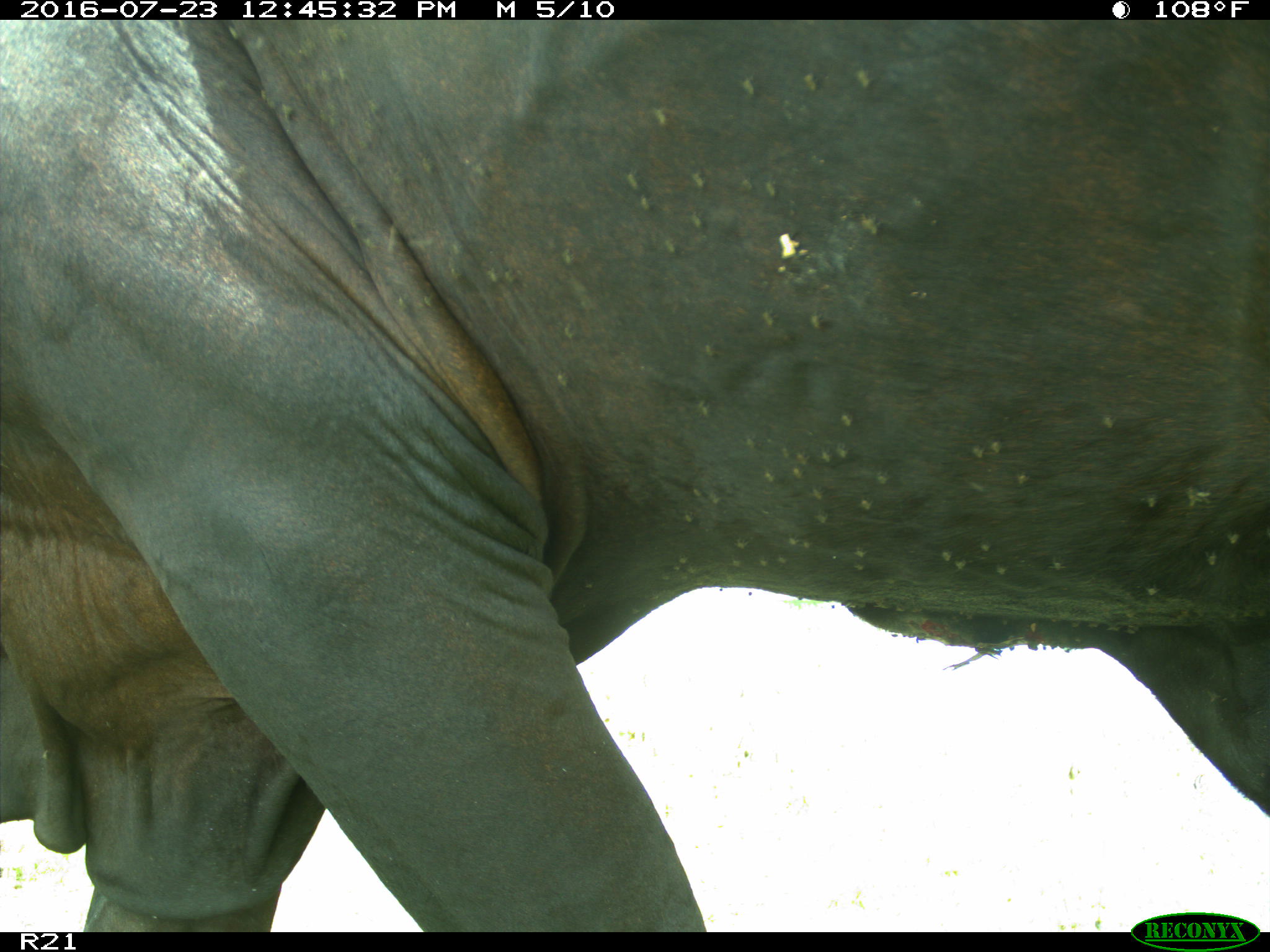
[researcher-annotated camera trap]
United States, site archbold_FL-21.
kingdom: Animalia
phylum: Chordata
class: Mammalia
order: Artiodactyla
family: Bovidae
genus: Bos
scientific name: Bos taurus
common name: domestic cow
Bos taurus (domestic cow).